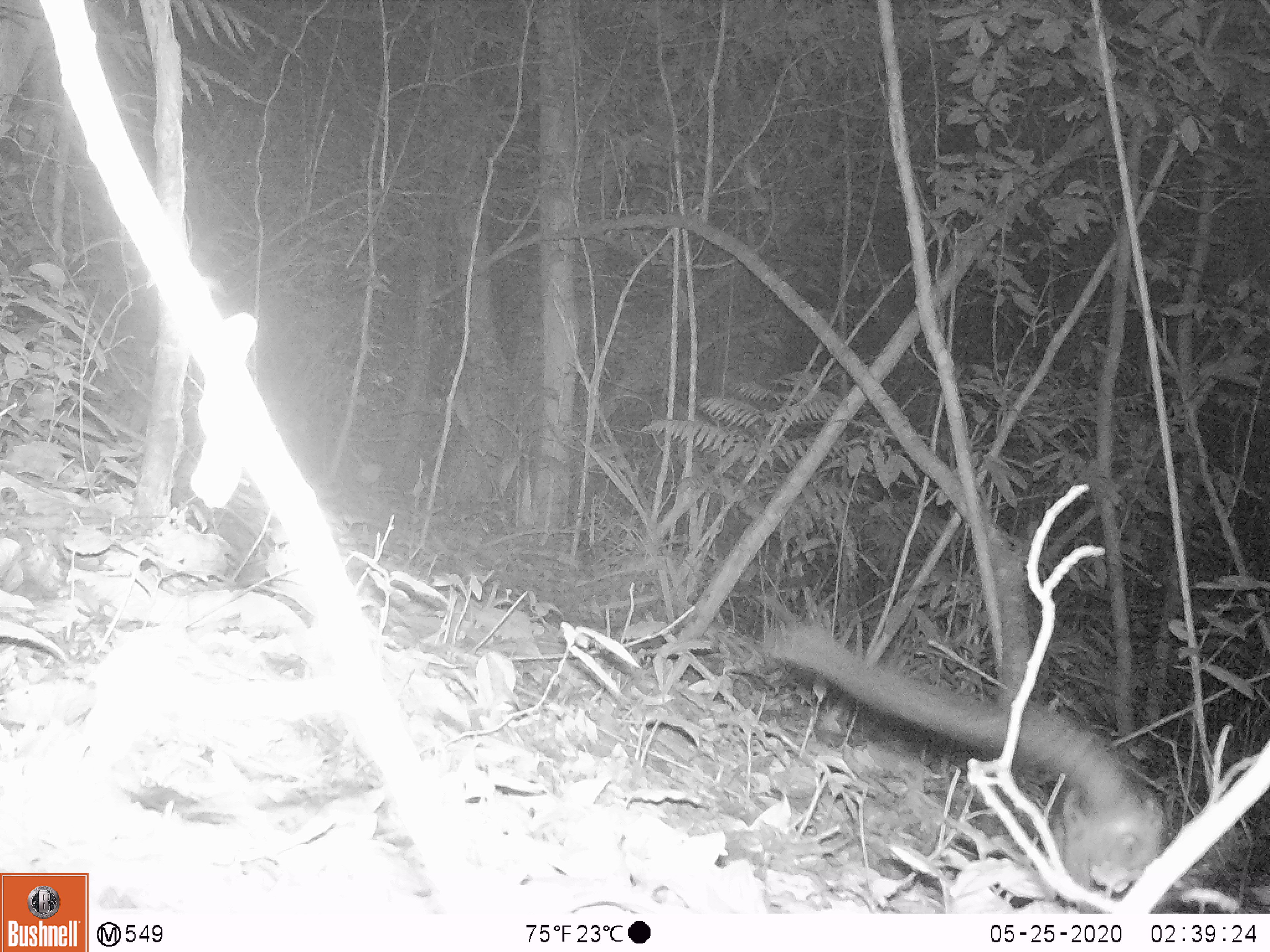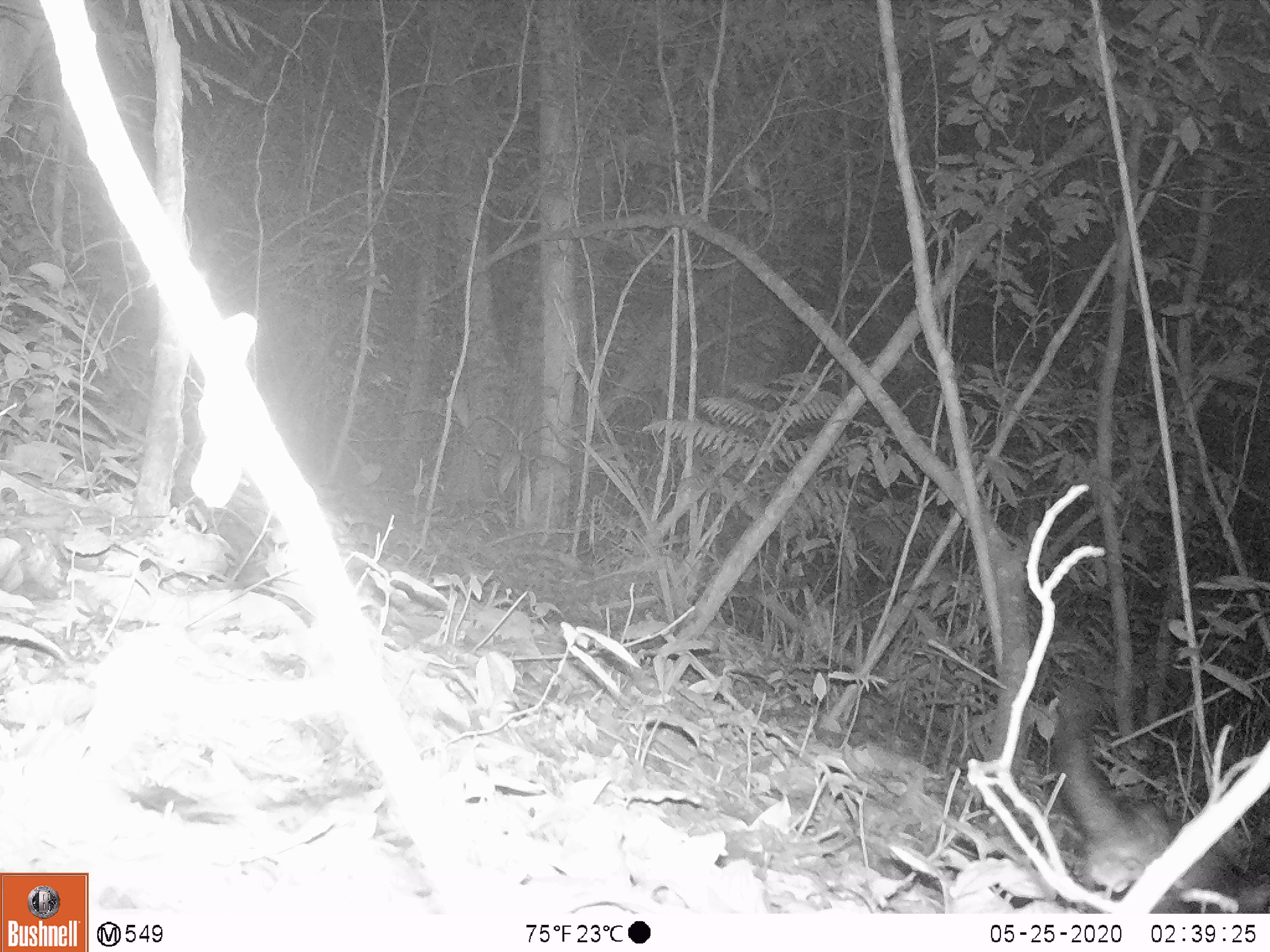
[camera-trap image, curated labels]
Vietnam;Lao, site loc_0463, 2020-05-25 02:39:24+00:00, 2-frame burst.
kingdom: Animalia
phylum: Chordata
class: Mammalia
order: Carnivora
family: Viverridae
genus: Paradoxurus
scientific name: Paradoxurus hermaphroditus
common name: common palm civet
Common palm civet (Paradoxurus hermaphroditus). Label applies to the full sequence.